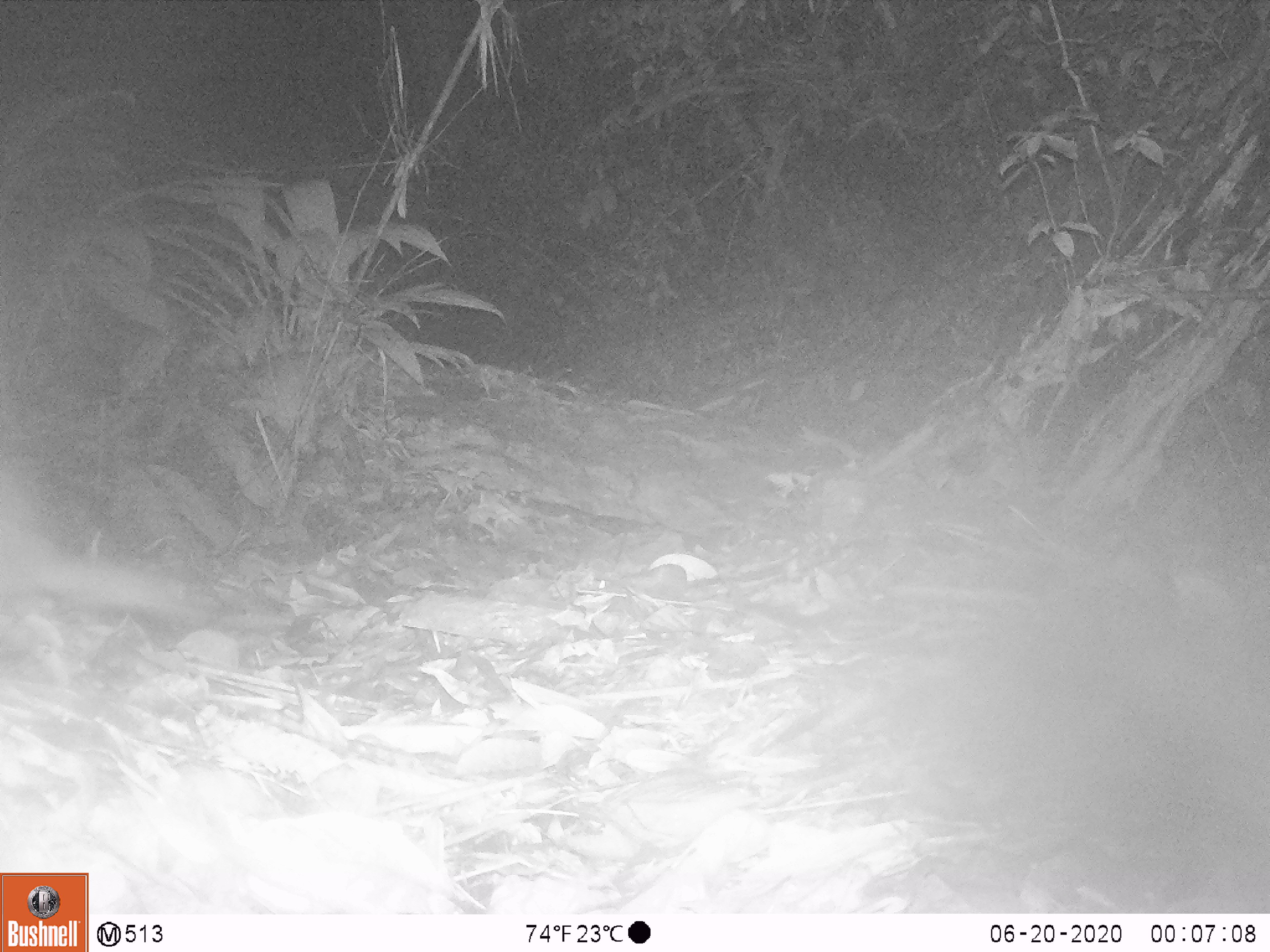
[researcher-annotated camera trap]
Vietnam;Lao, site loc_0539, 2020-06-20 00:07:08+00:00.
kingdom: Animalia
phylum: Chordata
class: Mammalia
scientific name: Mammalia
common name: mammal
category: unidentified small mammal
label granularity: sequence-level